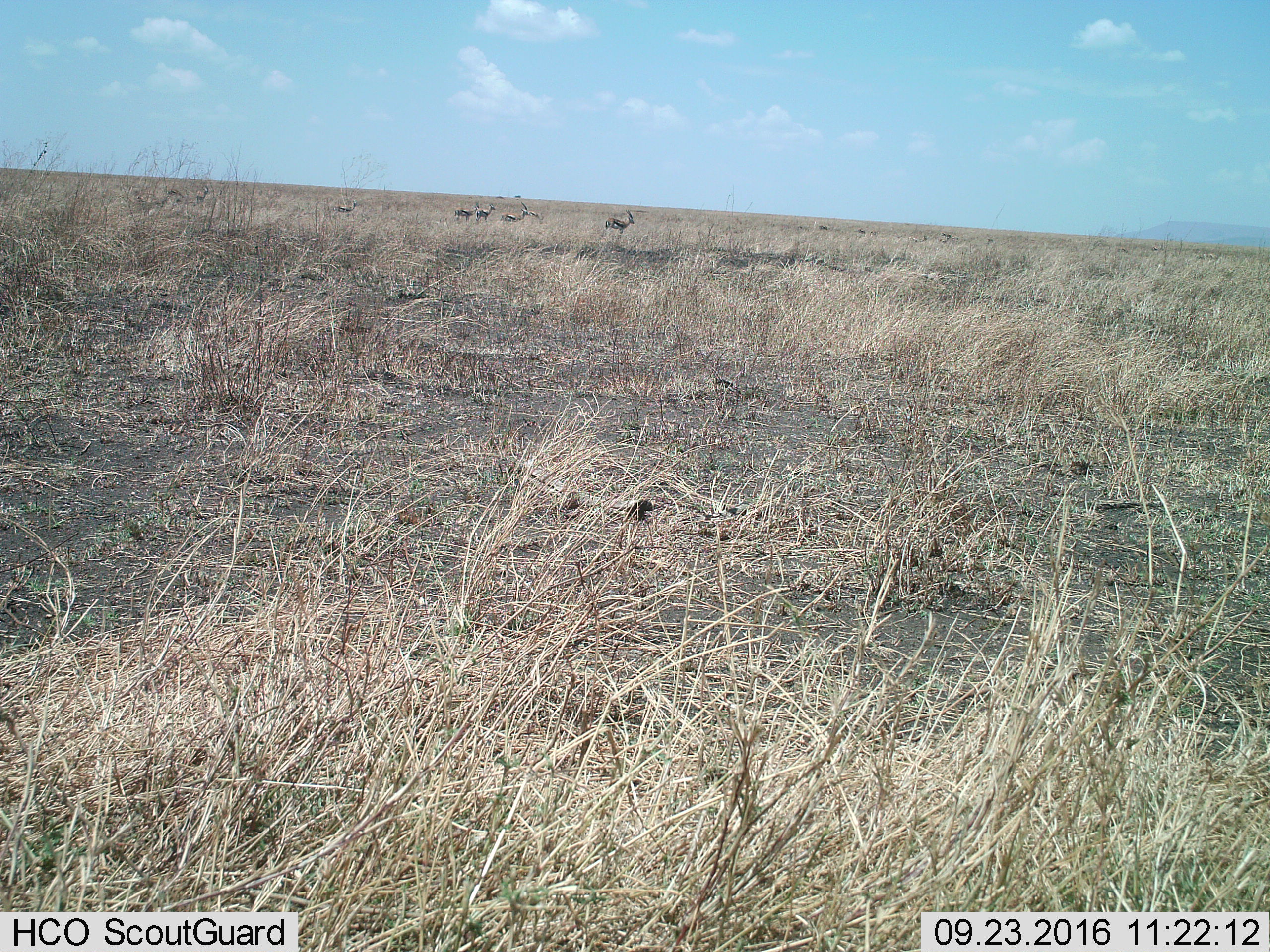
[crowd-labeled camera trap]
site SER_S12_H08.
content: unidentified animal